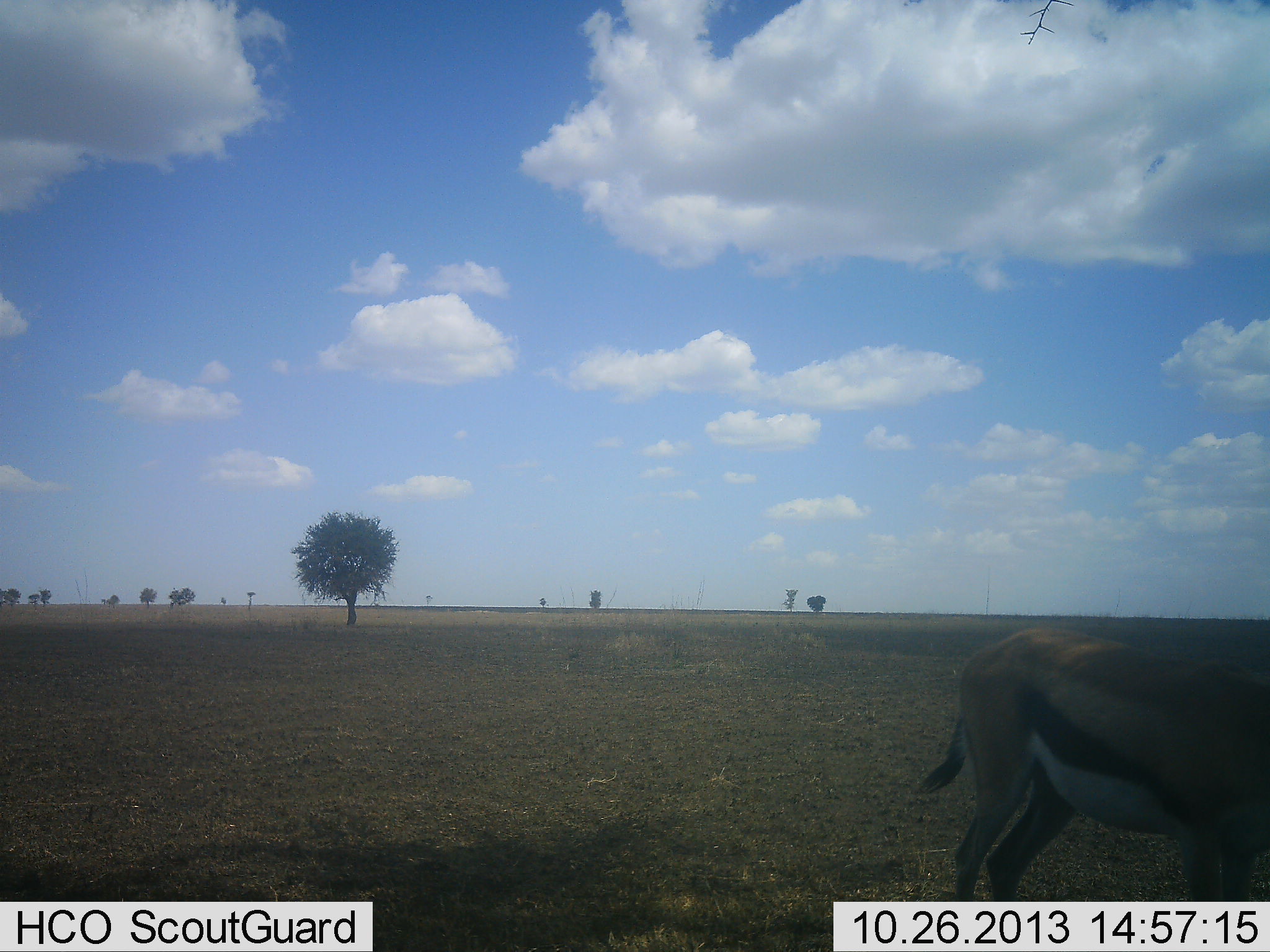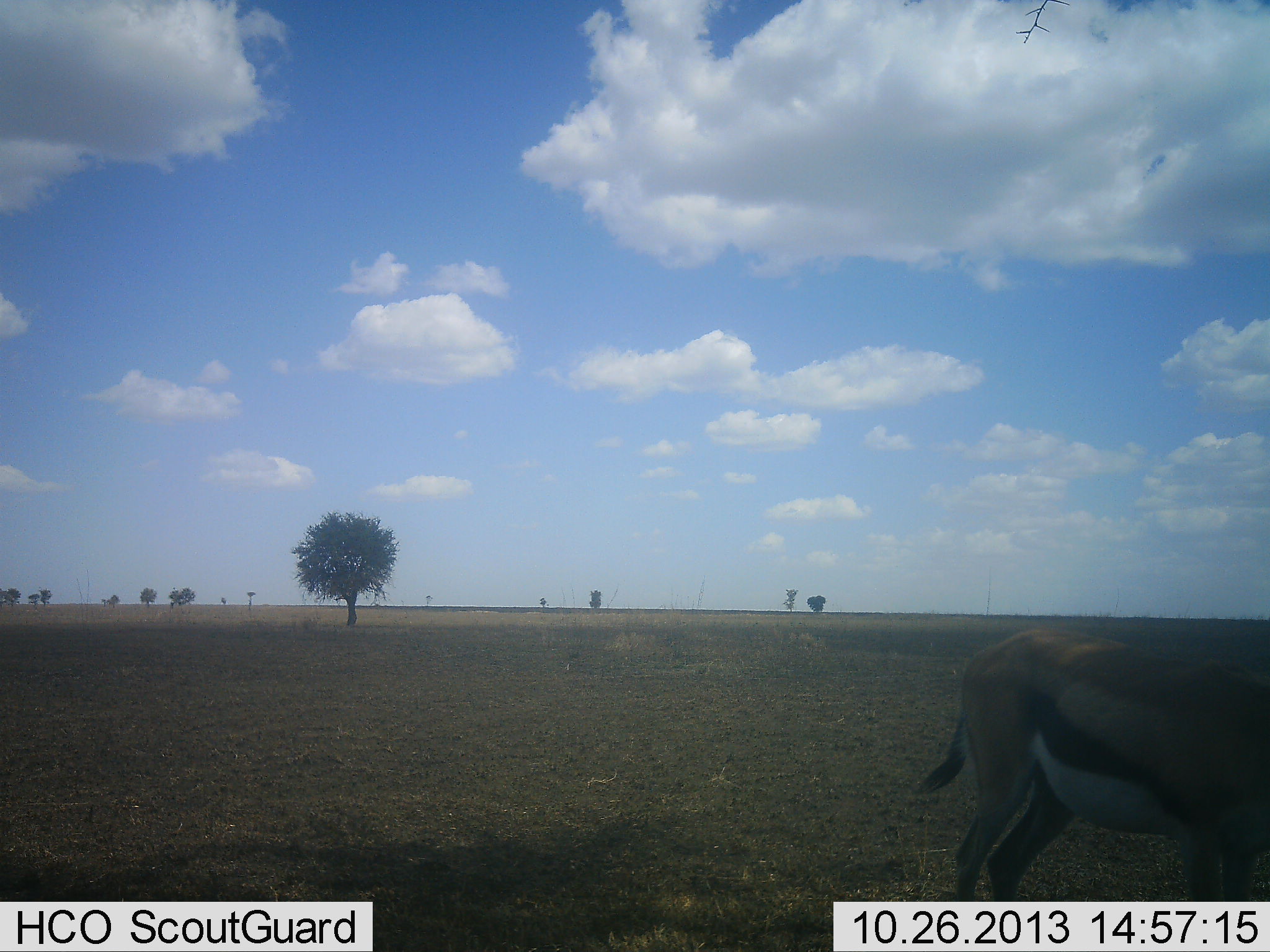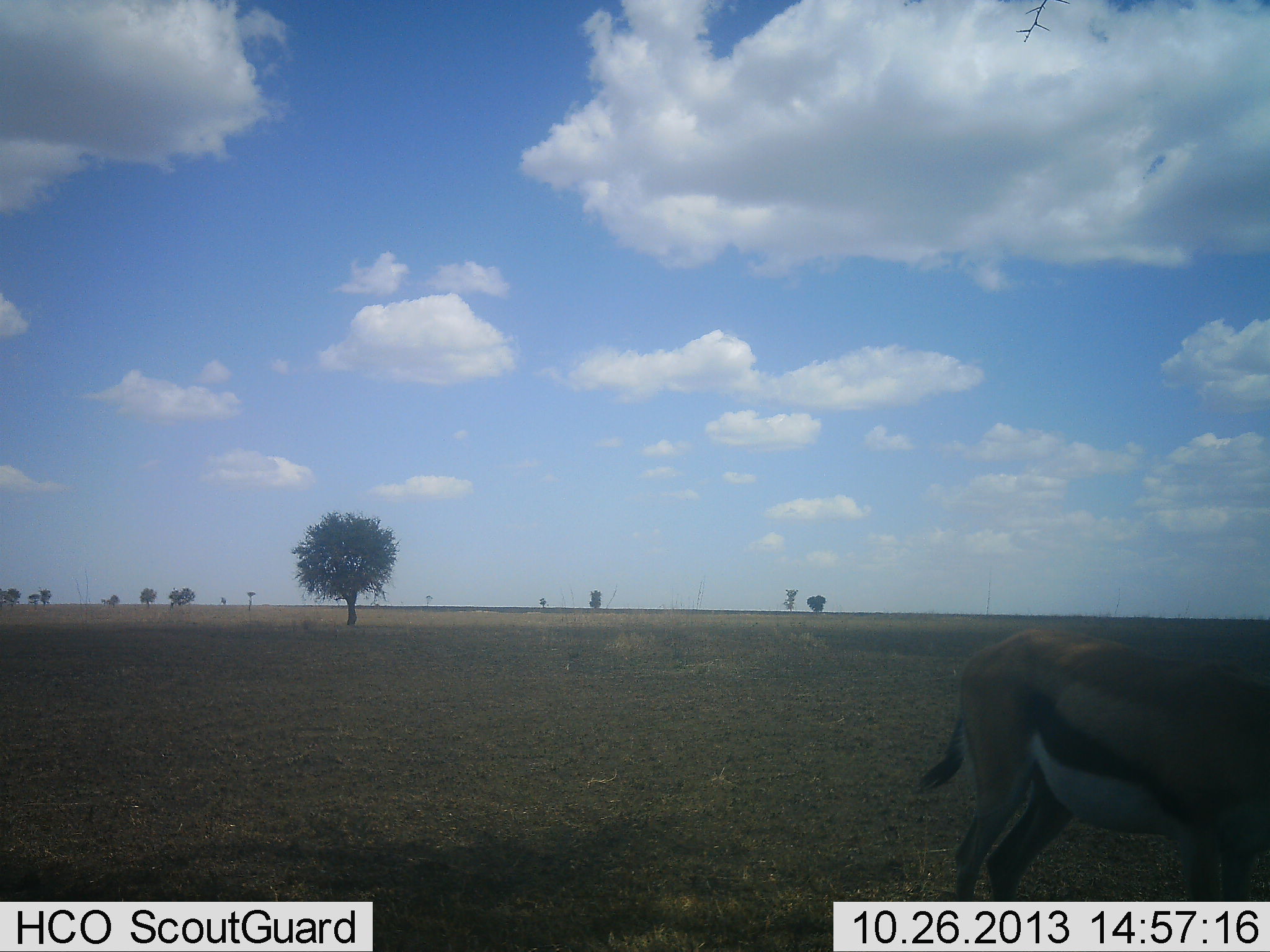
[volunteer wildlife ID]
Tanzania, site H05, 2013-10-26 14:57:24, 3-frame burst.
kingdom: Animalia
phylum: Chordata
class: Mammalia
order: Artiodactyla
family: Bovidae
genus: Eudorcas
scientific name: Eudorcas thomsonii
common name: thomson's gazelle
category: gazellethomsons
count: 1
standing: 90%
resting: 0%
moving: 0%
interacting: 0%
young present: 0%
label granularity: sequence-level